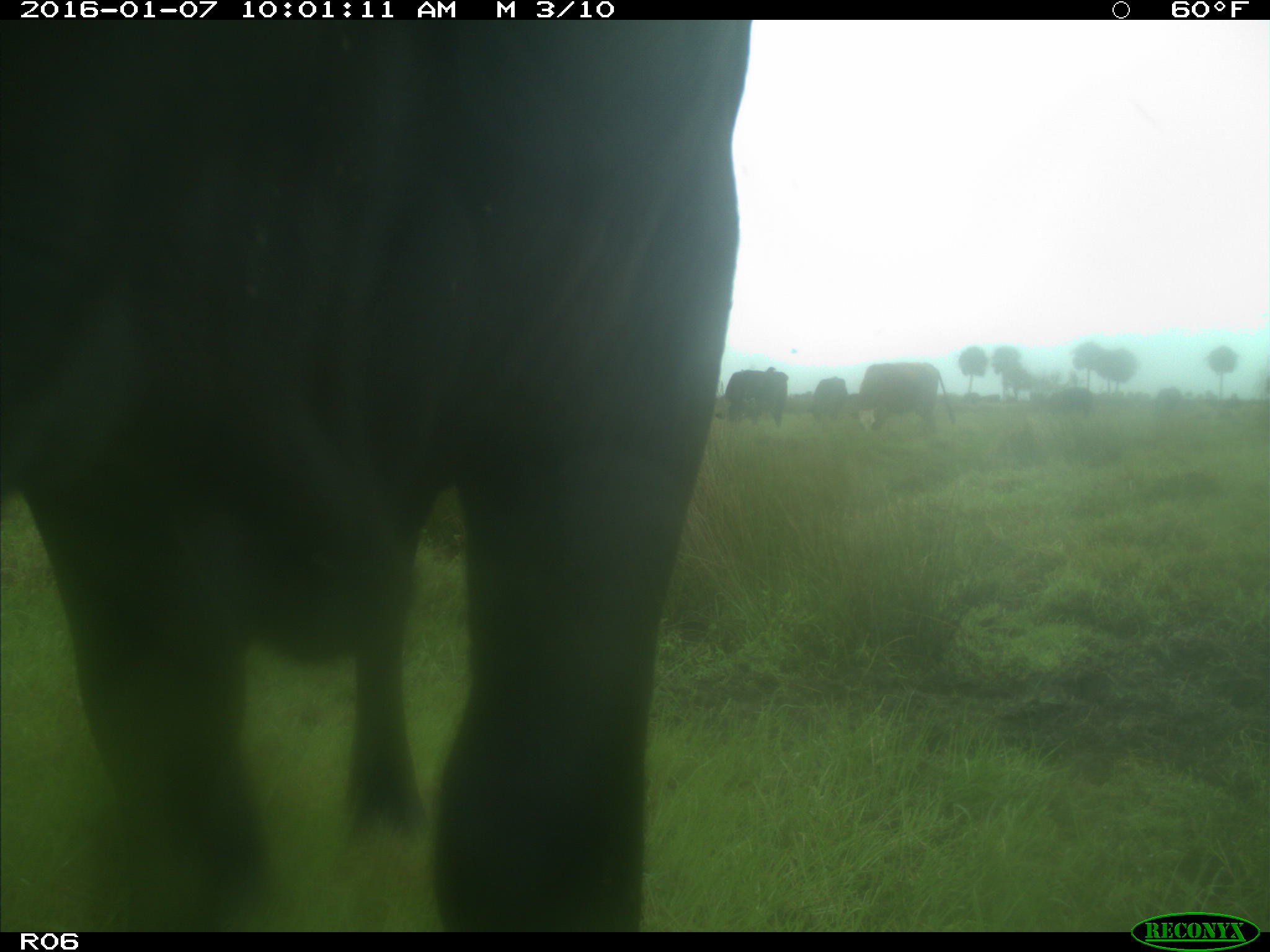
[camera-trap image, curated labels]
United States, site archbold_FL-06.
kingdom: Animalia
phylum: Chordata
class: Mammalia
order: Artiodactyla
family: Bovidae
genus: Bos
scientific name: Bos taurus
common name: domestic cow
Bos taurus (domestic cow).